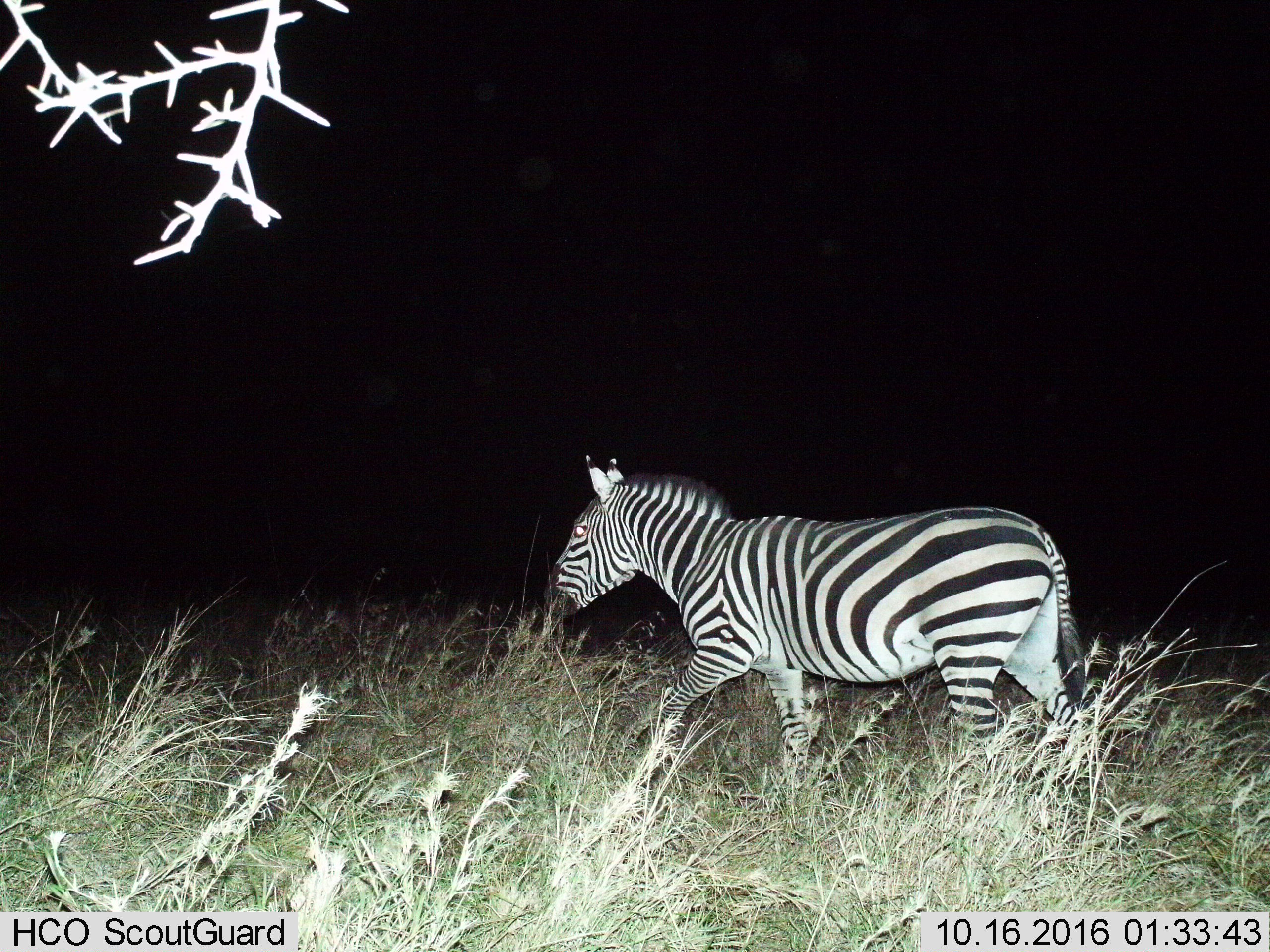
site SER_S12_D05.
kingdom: Animalia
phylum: Chordata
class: Mammalia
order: Perissodactyla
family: Equidae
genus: Equus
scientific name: Equus quagga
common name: plains zebra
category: zebraplains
Zebraplains (plains zebra) (Equus quagga), count 1. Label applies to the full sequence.